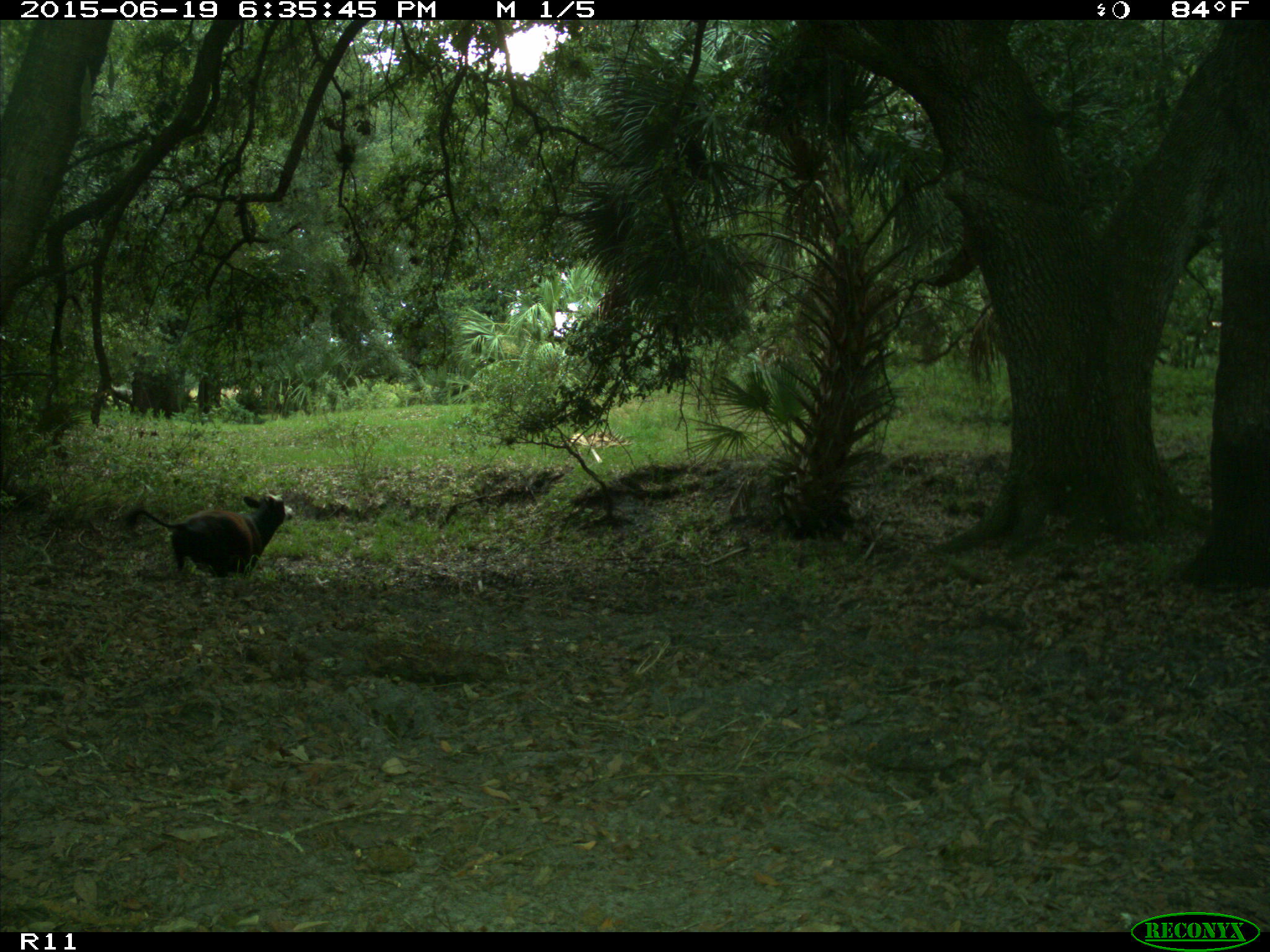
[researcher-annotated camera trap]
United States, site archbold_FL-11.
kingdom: Animalia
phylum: Chordata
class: Mammalia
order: Artiodactyla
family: Bovidae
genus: Bos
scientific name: Bos taurus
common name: domestic cow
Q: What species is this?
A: Bos taurus (domestic cow).